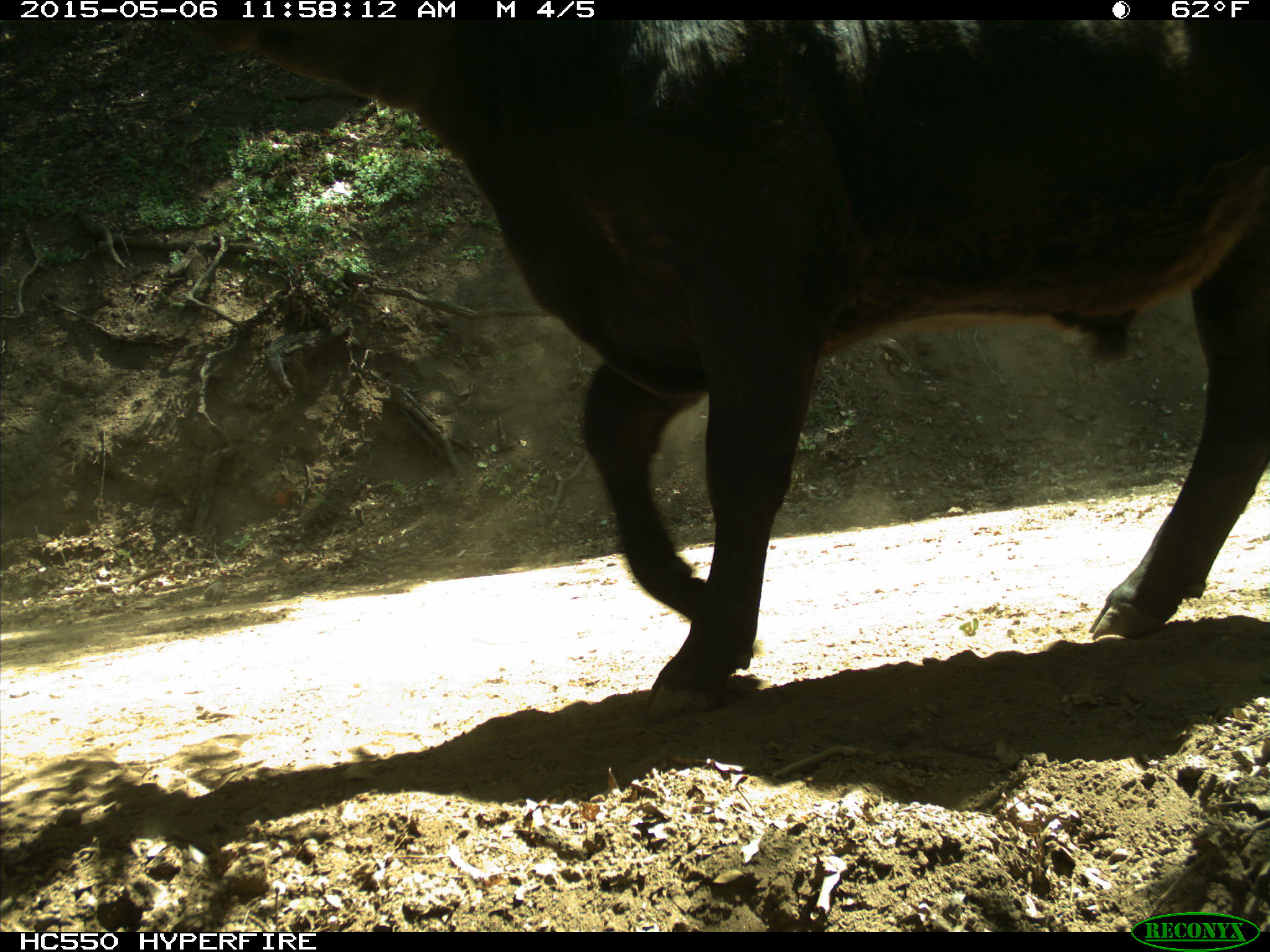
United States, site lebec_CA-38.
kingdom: Animalia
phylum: Chordata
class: Mammalia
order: Artiodactyla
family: Bovidae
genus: Bos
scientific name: Bos taurus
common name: domestic cow